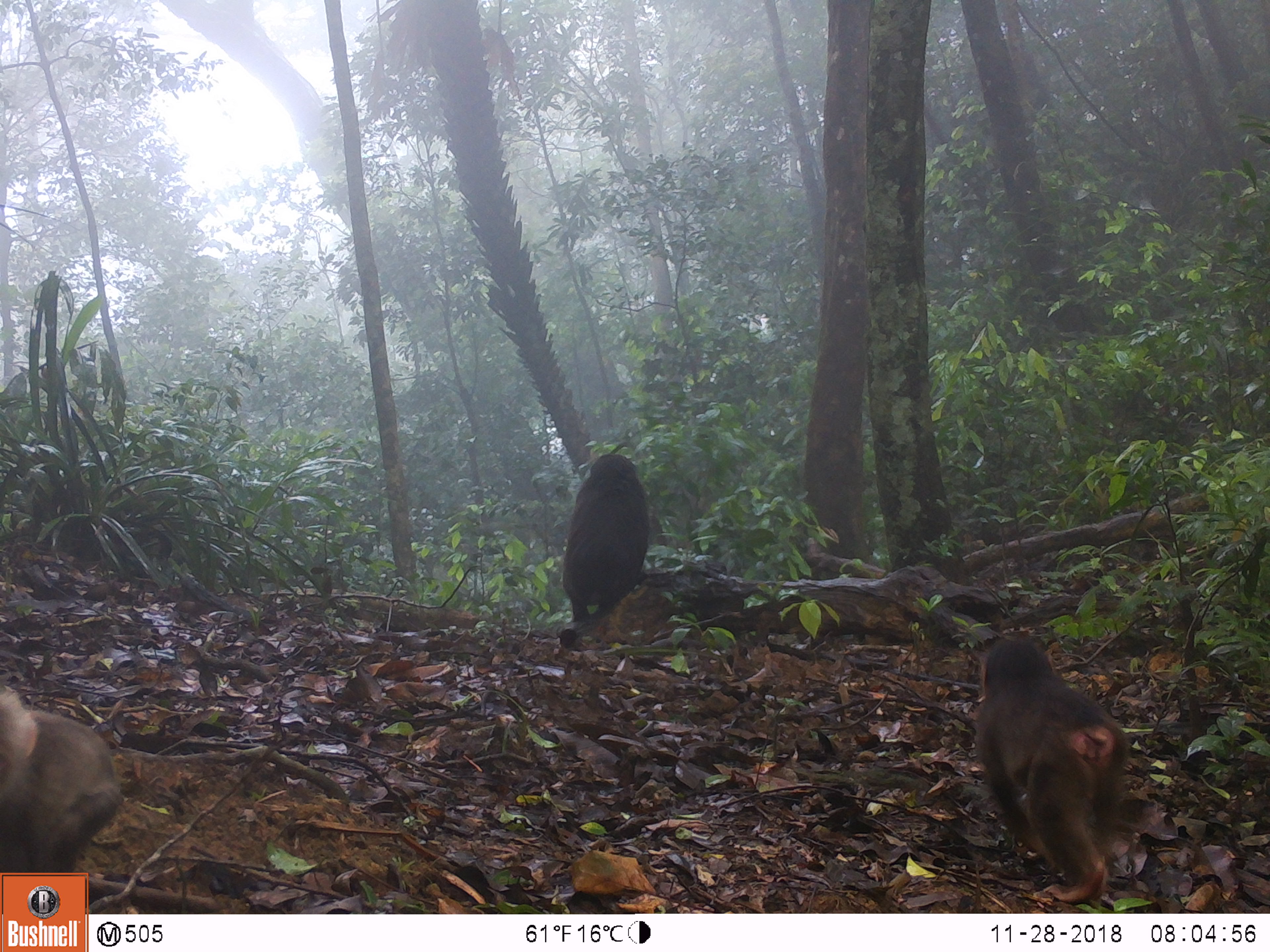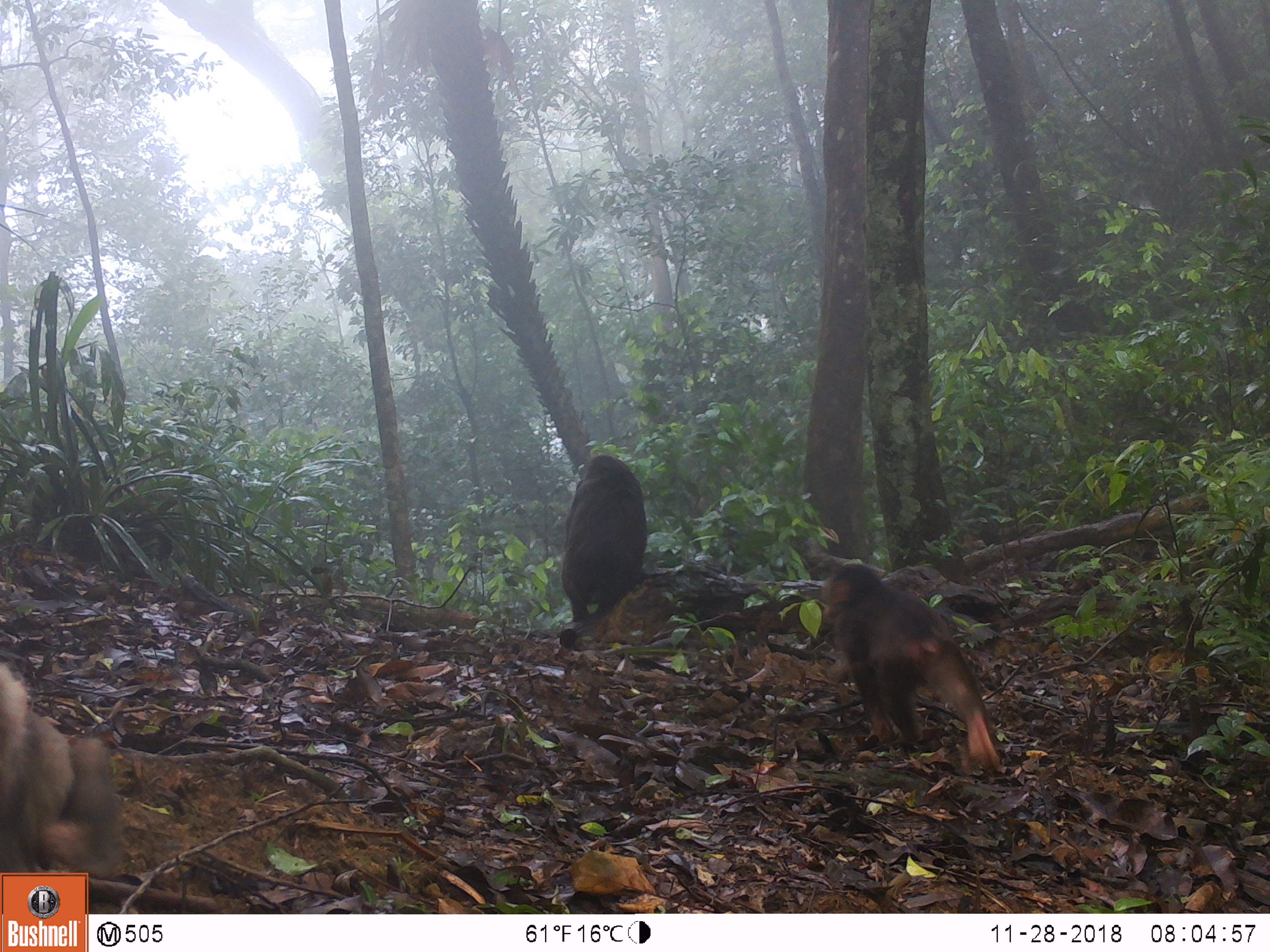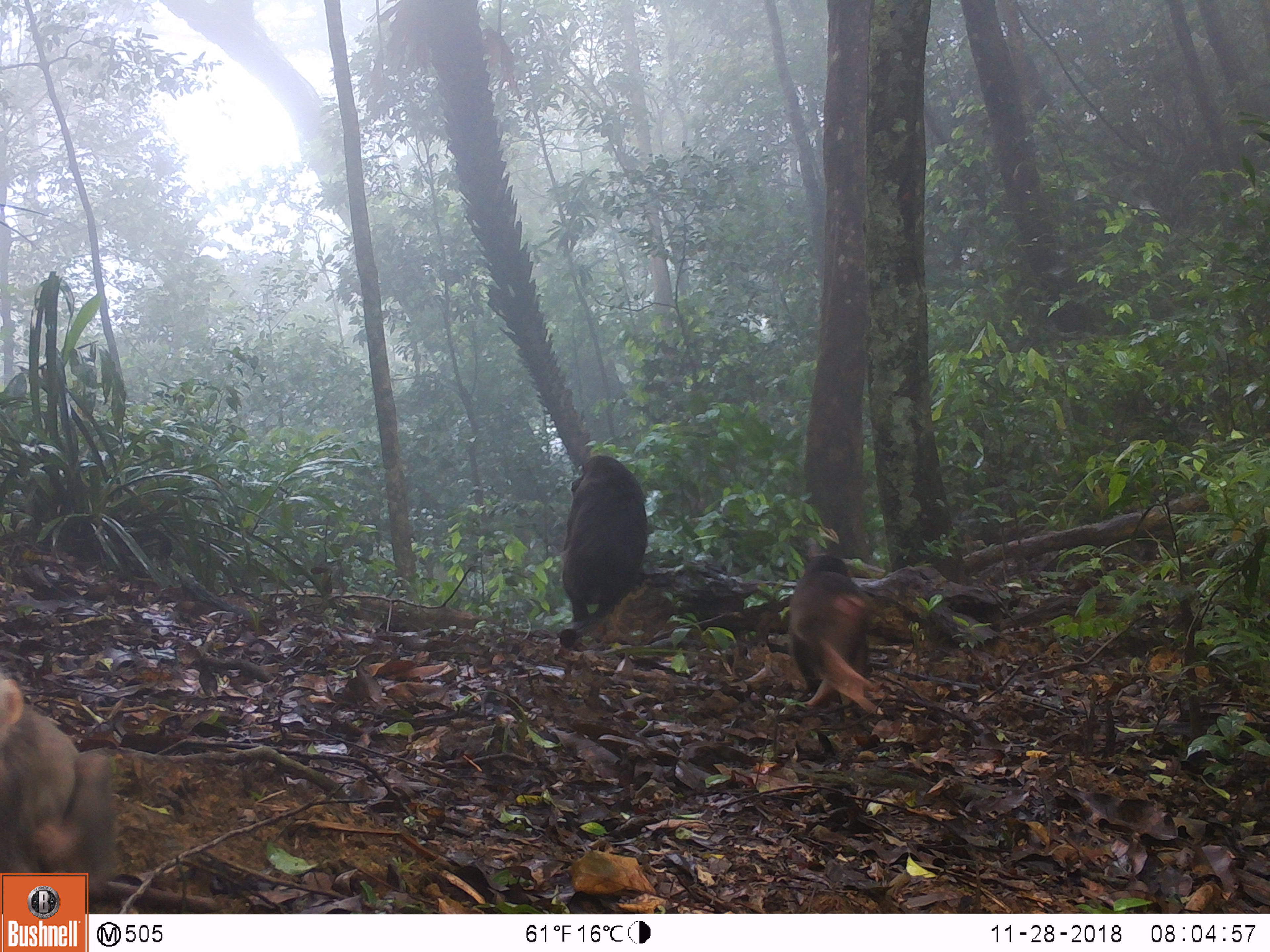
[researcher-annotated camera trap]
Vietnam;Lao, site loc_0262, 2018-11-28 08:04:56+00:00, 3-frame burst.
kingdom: Animalia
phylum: Chordata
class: Mammalia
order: Primates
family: Cercopithecidae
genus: Macaca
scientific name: Macaca arctoides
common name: stump-tailed macaque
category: stump tailed macaque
Stump tailed macaque (stump-tailed macaque) (Macaca arctoides). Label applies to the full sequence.